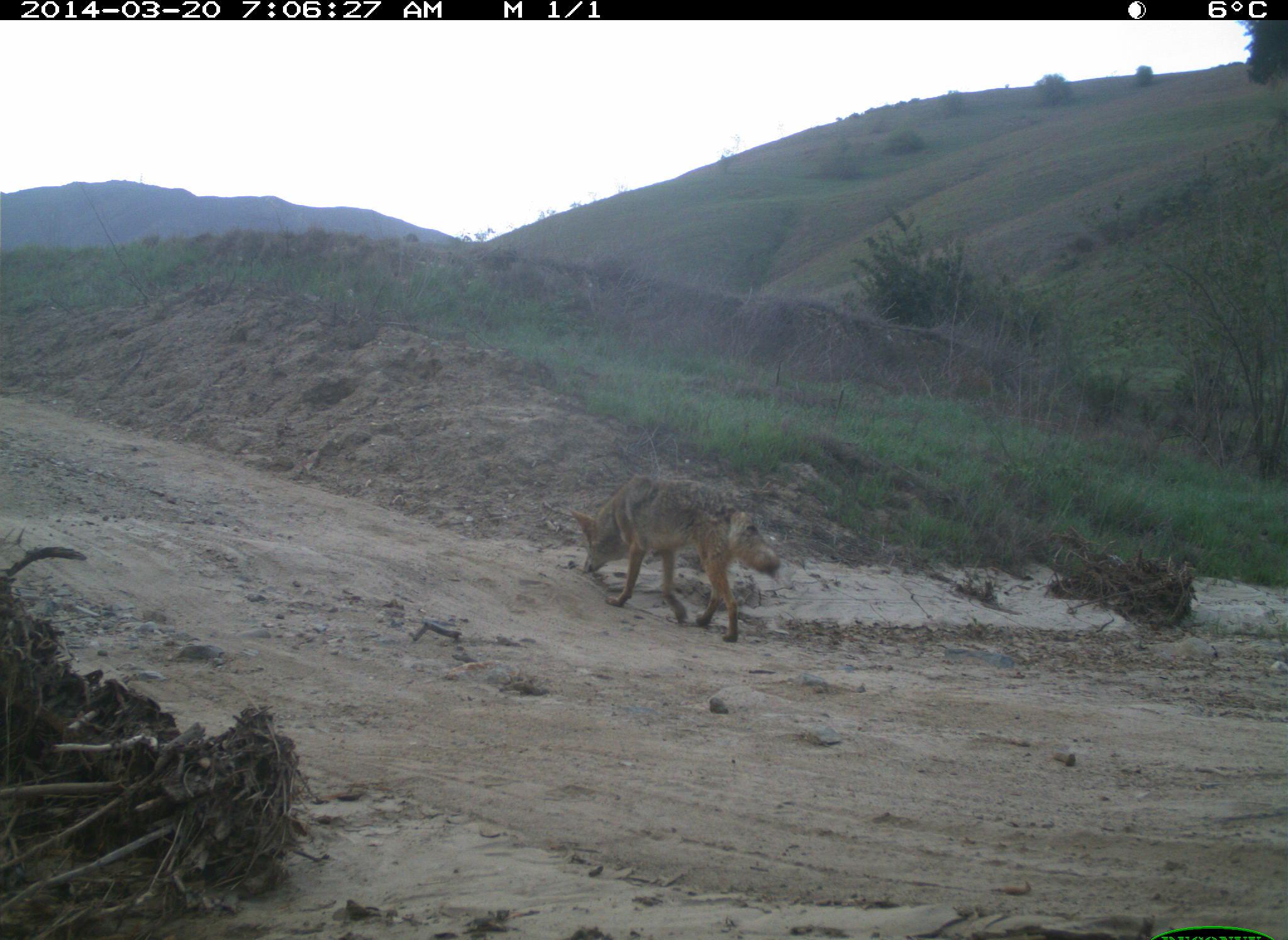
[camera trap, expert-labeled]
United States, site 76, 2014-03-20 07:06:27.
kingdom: Animalia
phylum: Chordata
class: Mammalia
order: Carnivora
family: Canidae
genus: Canis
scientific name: Canis latrans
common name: coyote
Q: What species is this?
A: Coyote (Canis latrans).